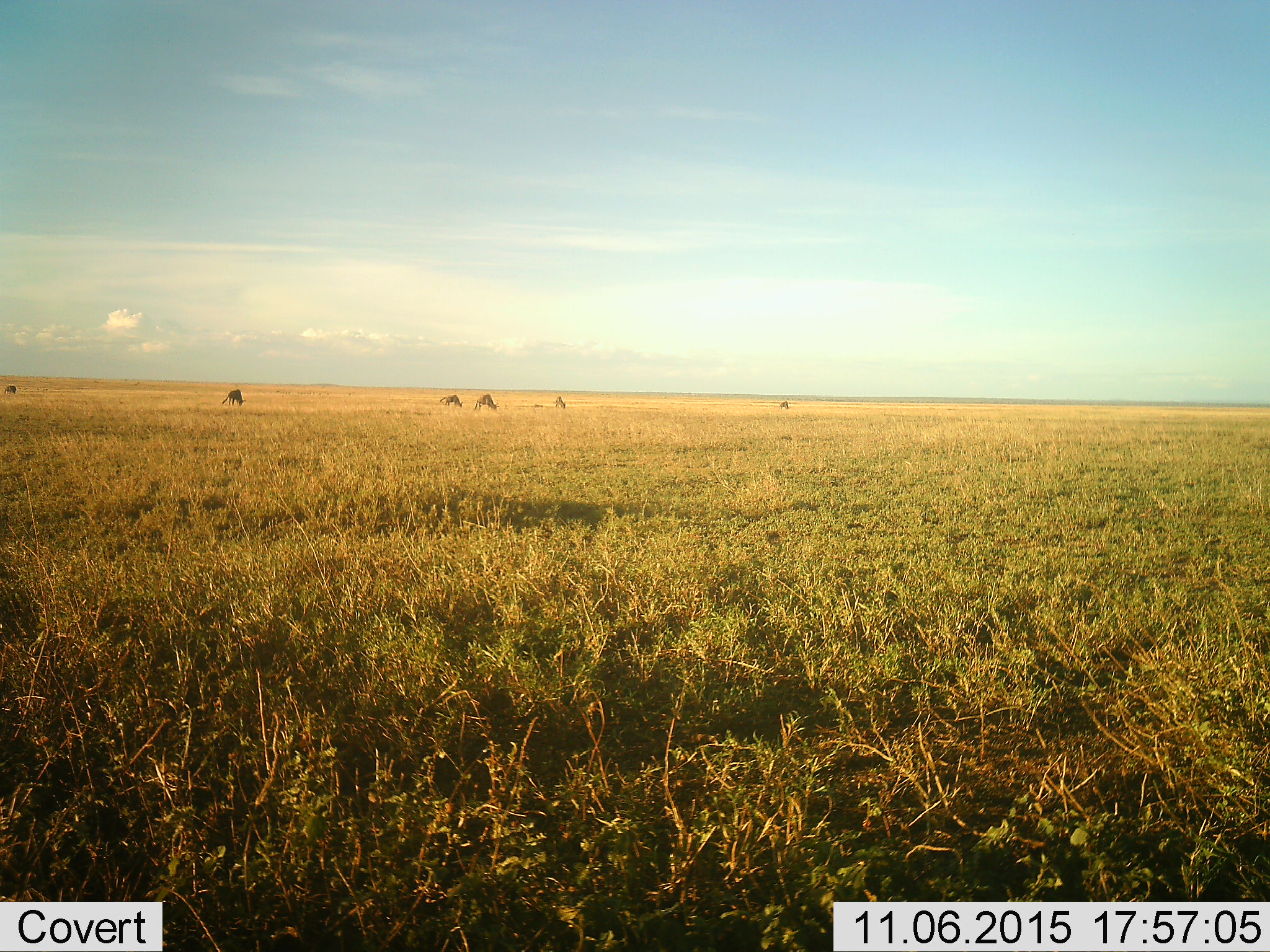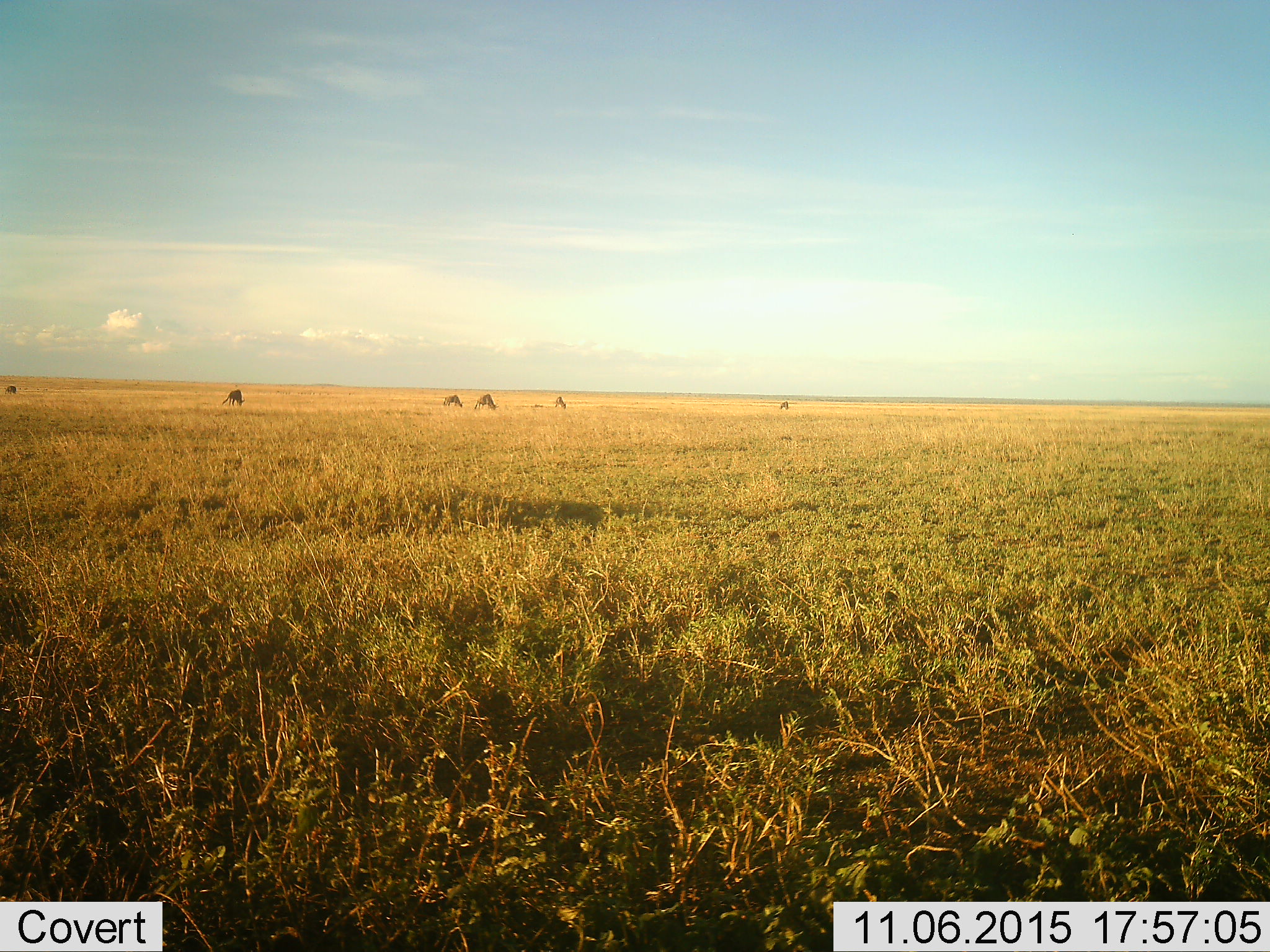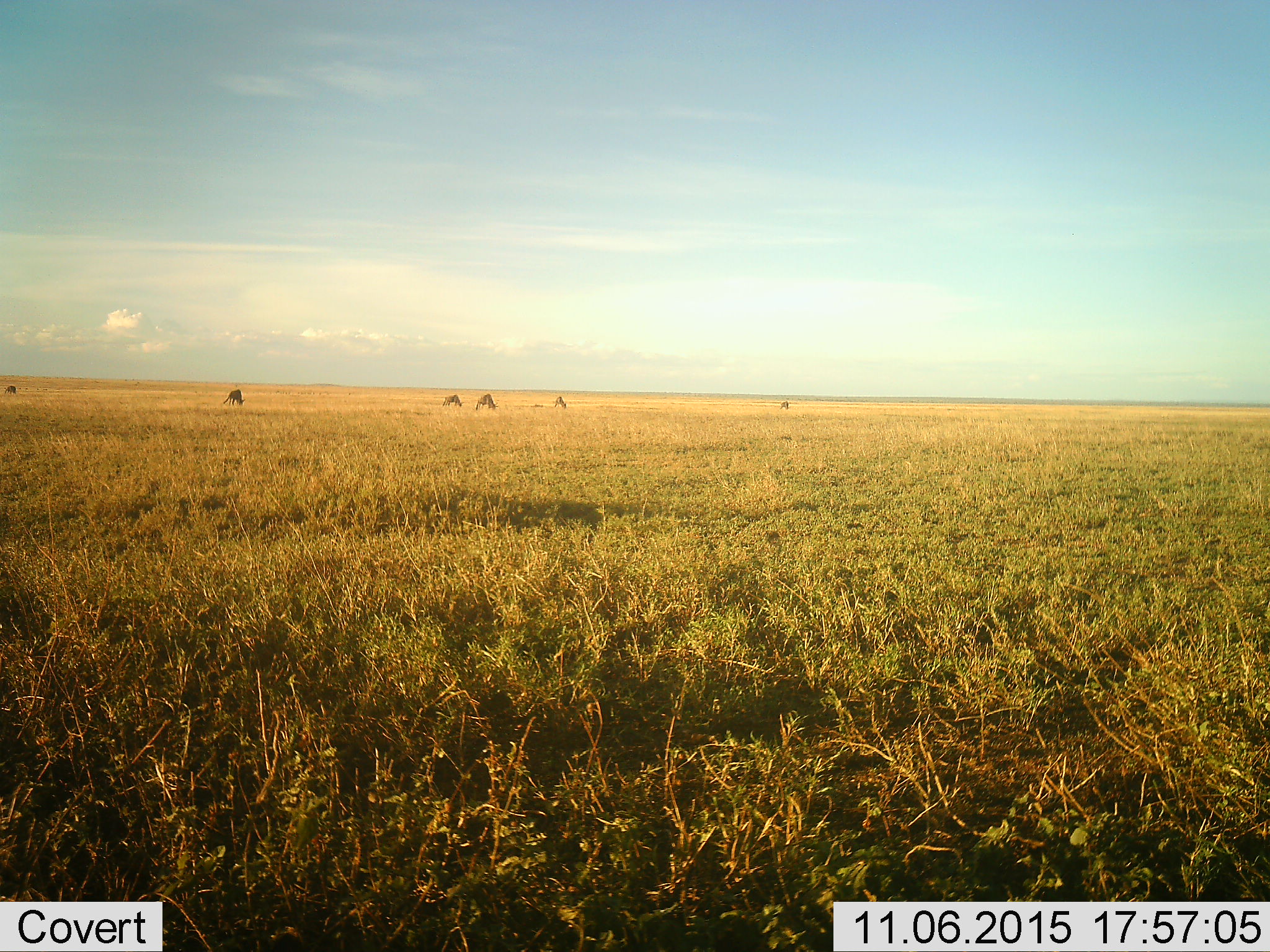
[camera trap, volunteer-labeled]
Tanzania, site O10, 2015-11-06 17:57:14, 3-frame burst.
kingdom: Animalia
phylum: Chordata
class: Mammalia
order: Artiodactyla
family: Bovidae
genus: Connochaetes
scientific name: Connochaetes taurinus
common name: blue wildebeest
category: wildebeest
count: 6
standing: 43%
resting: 0%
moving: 14%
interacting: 0%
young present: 0%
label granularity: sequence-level